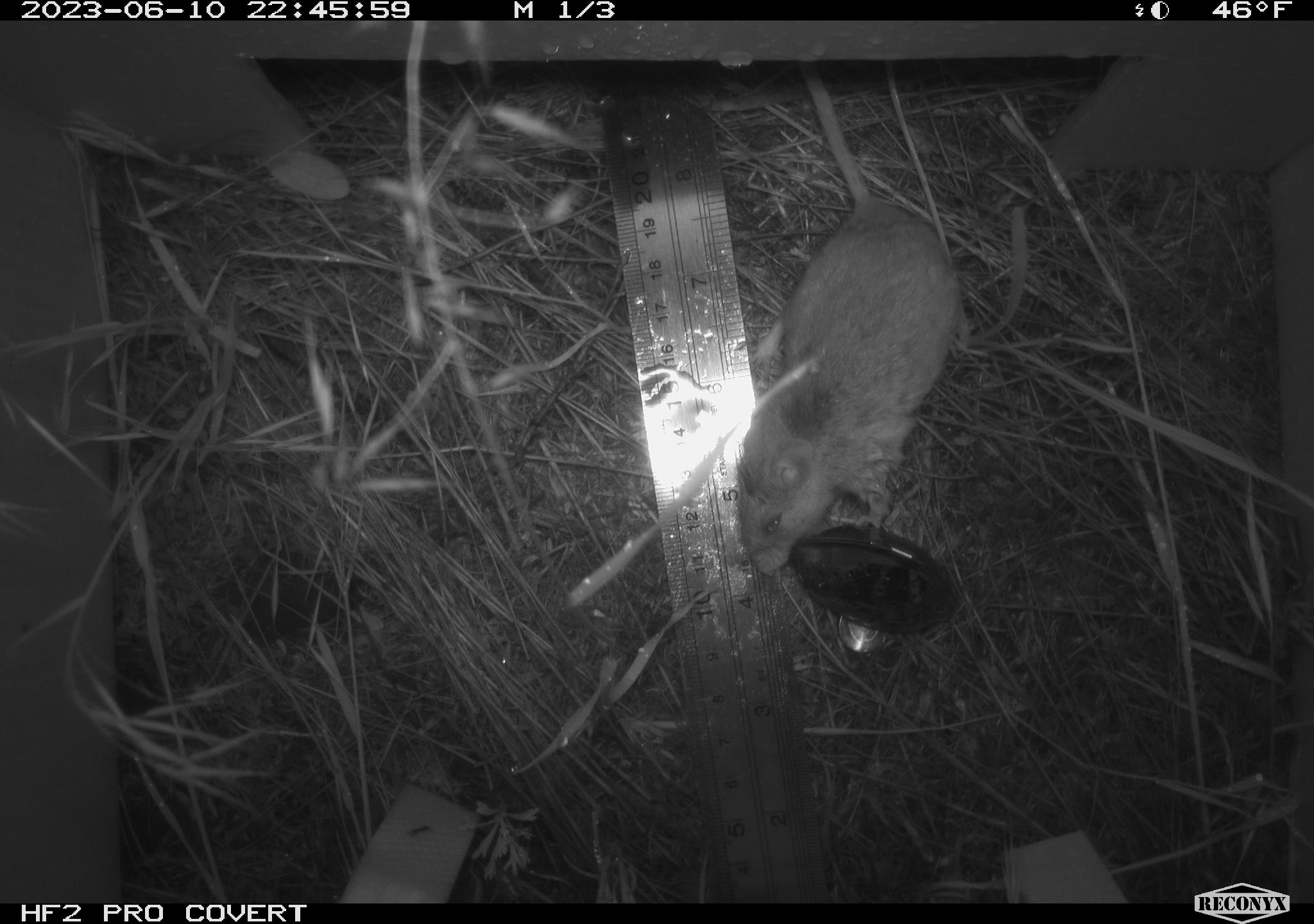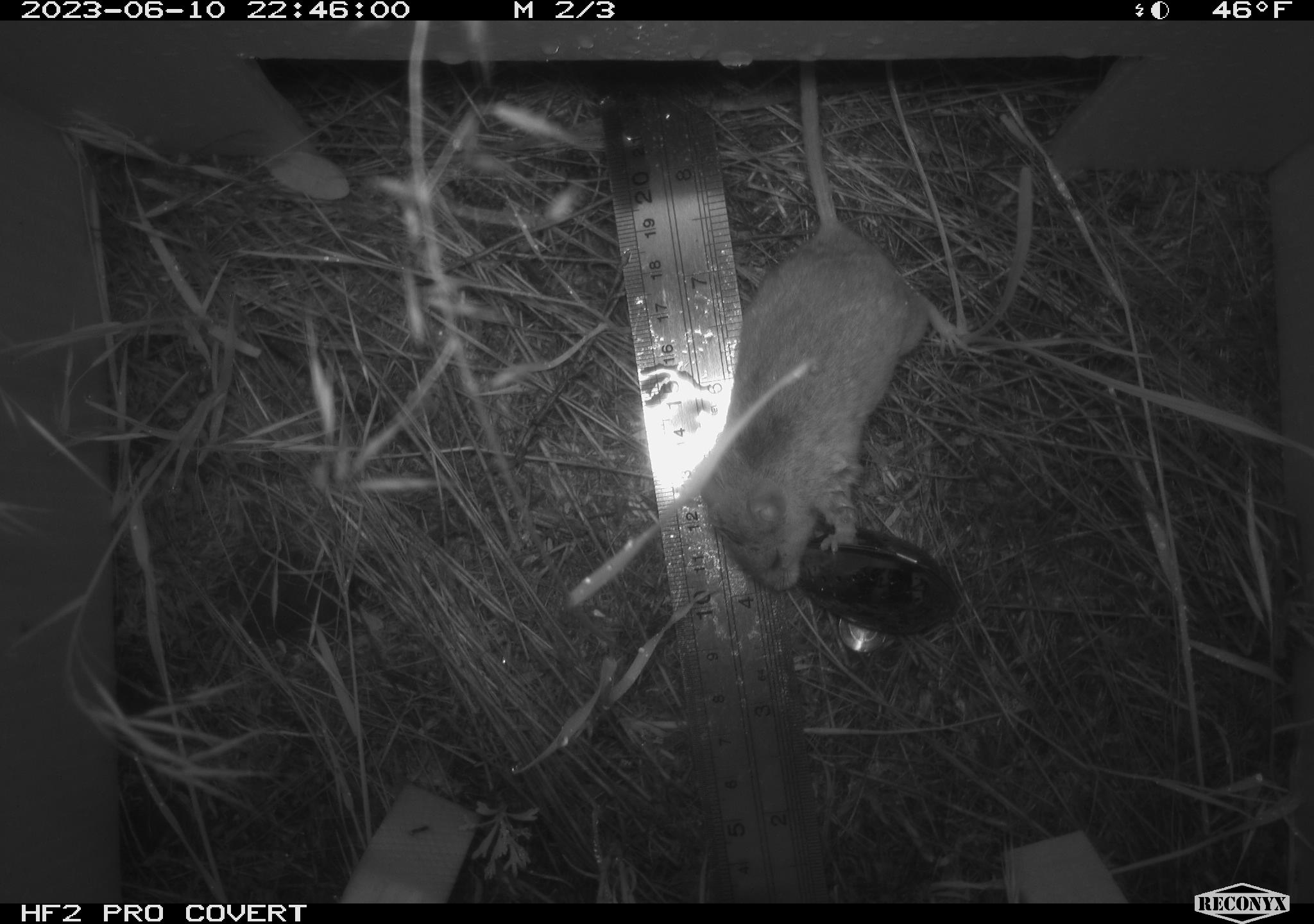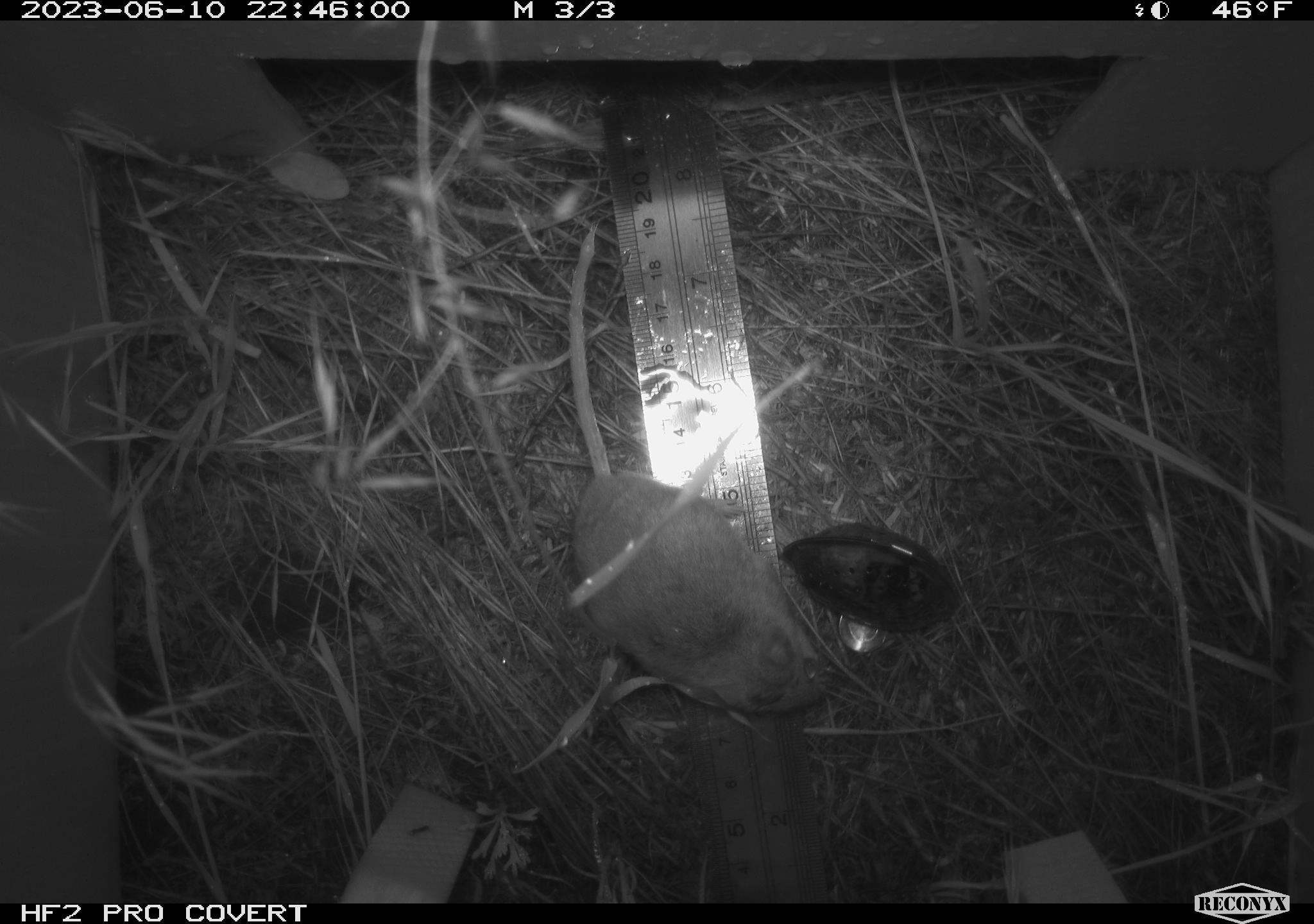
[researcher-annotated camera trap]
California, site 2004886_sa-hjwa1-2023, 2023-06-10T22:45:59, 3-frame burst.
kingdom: Animalia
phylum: Chordata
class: Mammalia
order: Rodentia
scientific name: Rodentia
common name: mouse species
Mouse species (Rodentia).